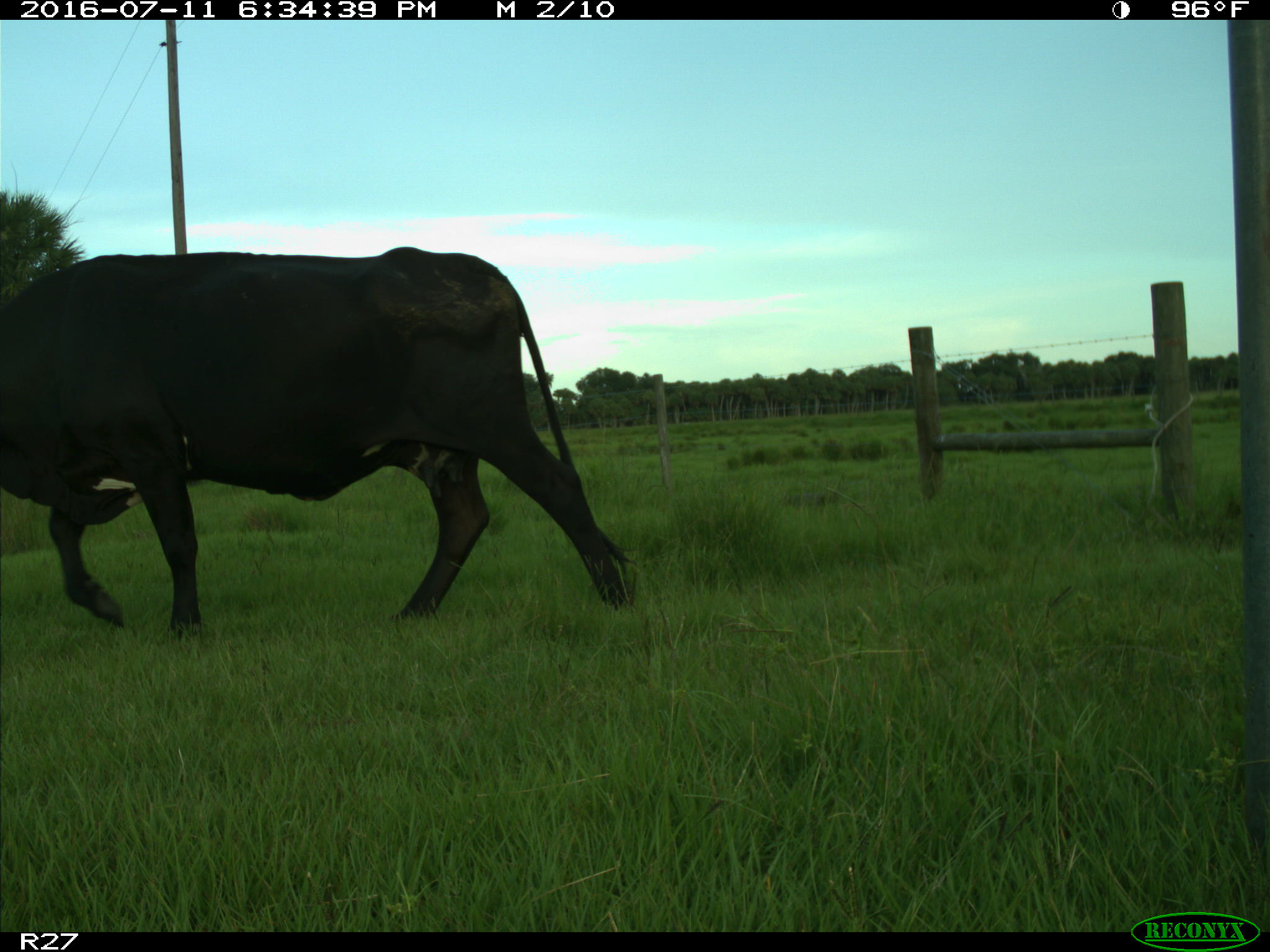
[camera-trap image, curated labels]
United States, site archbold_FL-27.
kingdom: Animalia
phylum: Chordata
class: Mammalia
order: Artiodactyla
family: Bovidae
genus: Bos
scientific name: Bos taurus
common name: domestic cow